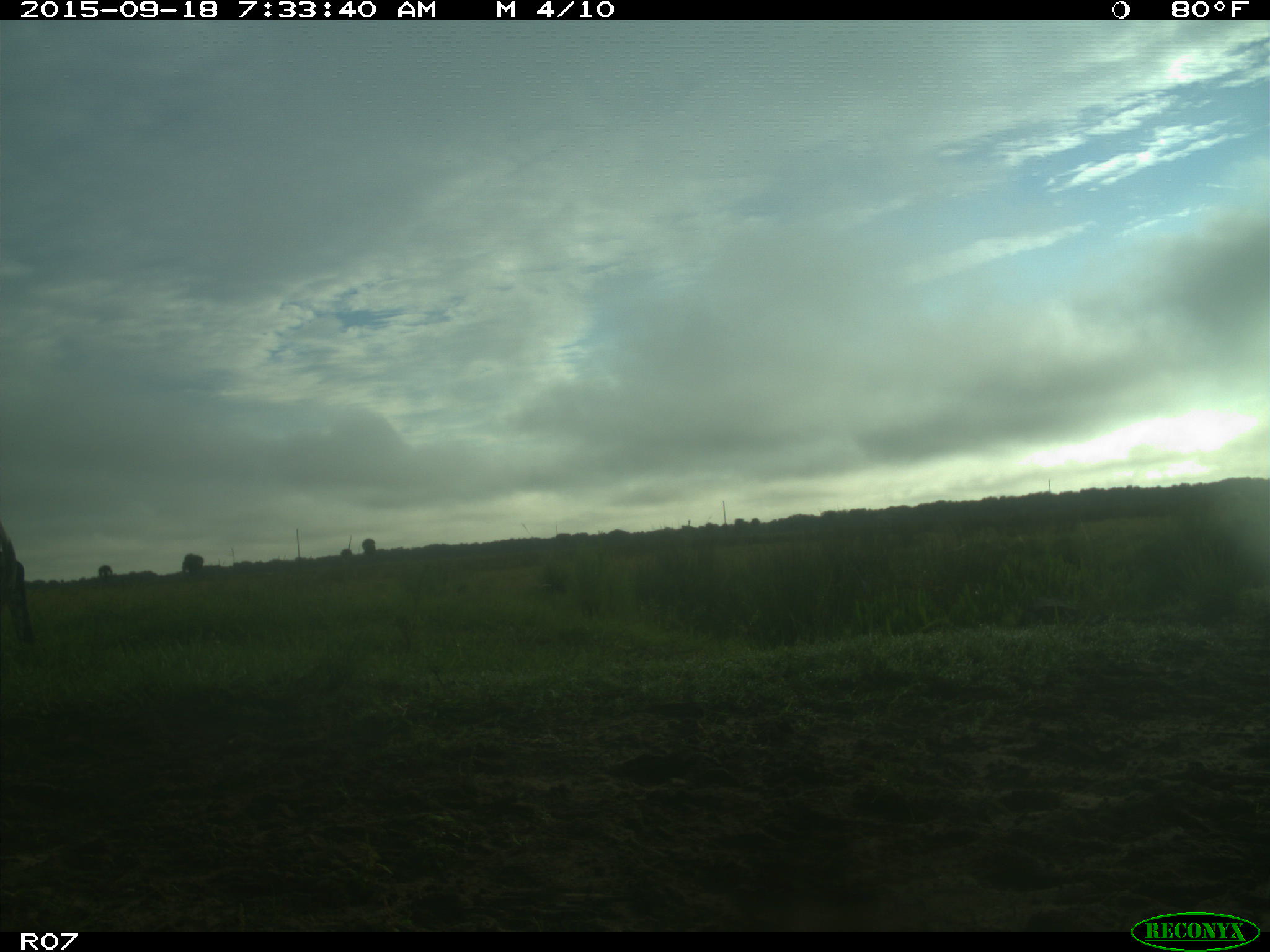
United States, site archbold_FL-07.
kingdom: Animalia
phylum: Chordata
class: Mammalia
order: Artiodactyla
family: Bovidae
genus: Bos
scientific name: Bos taurus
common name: domestic cow